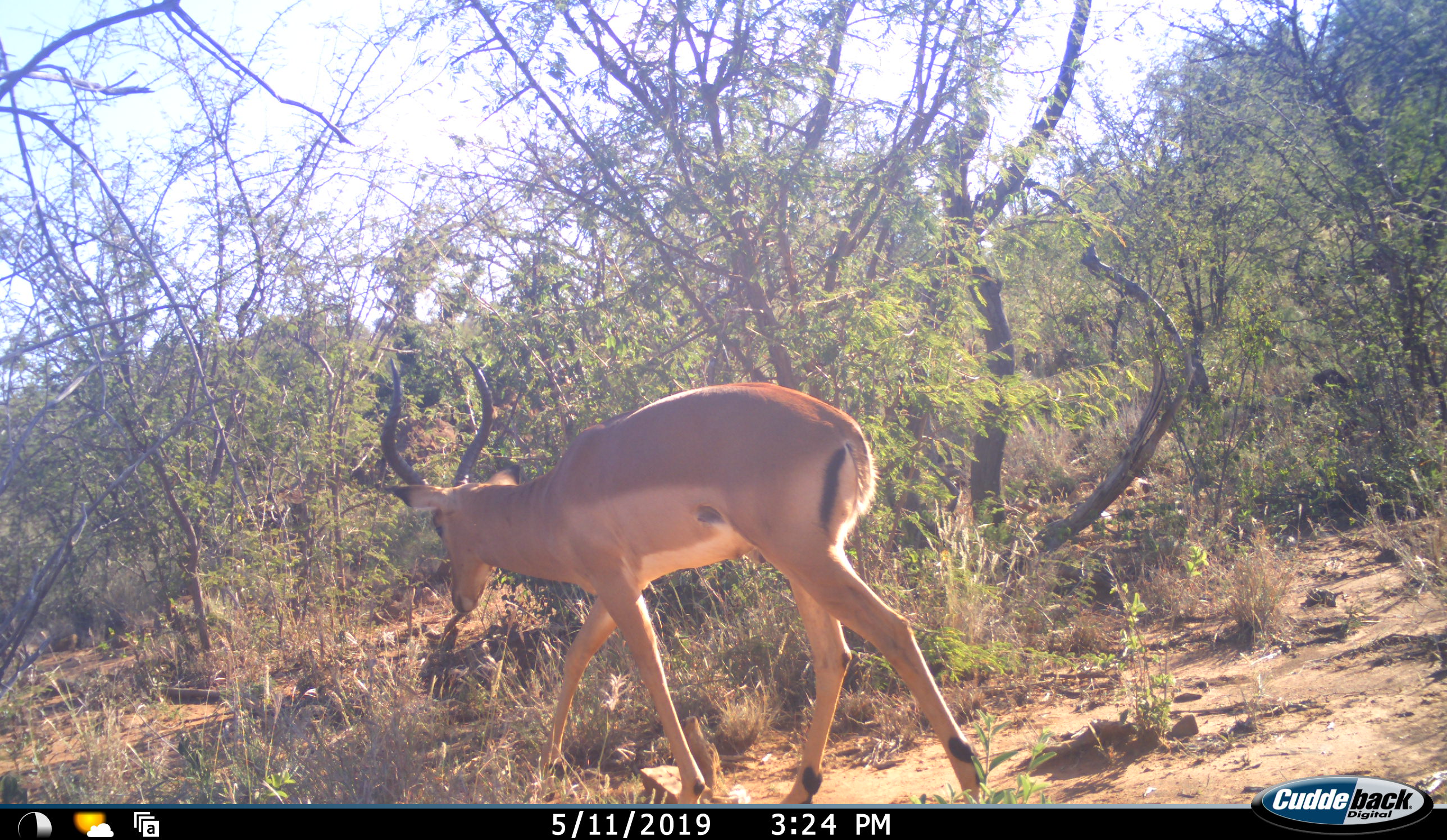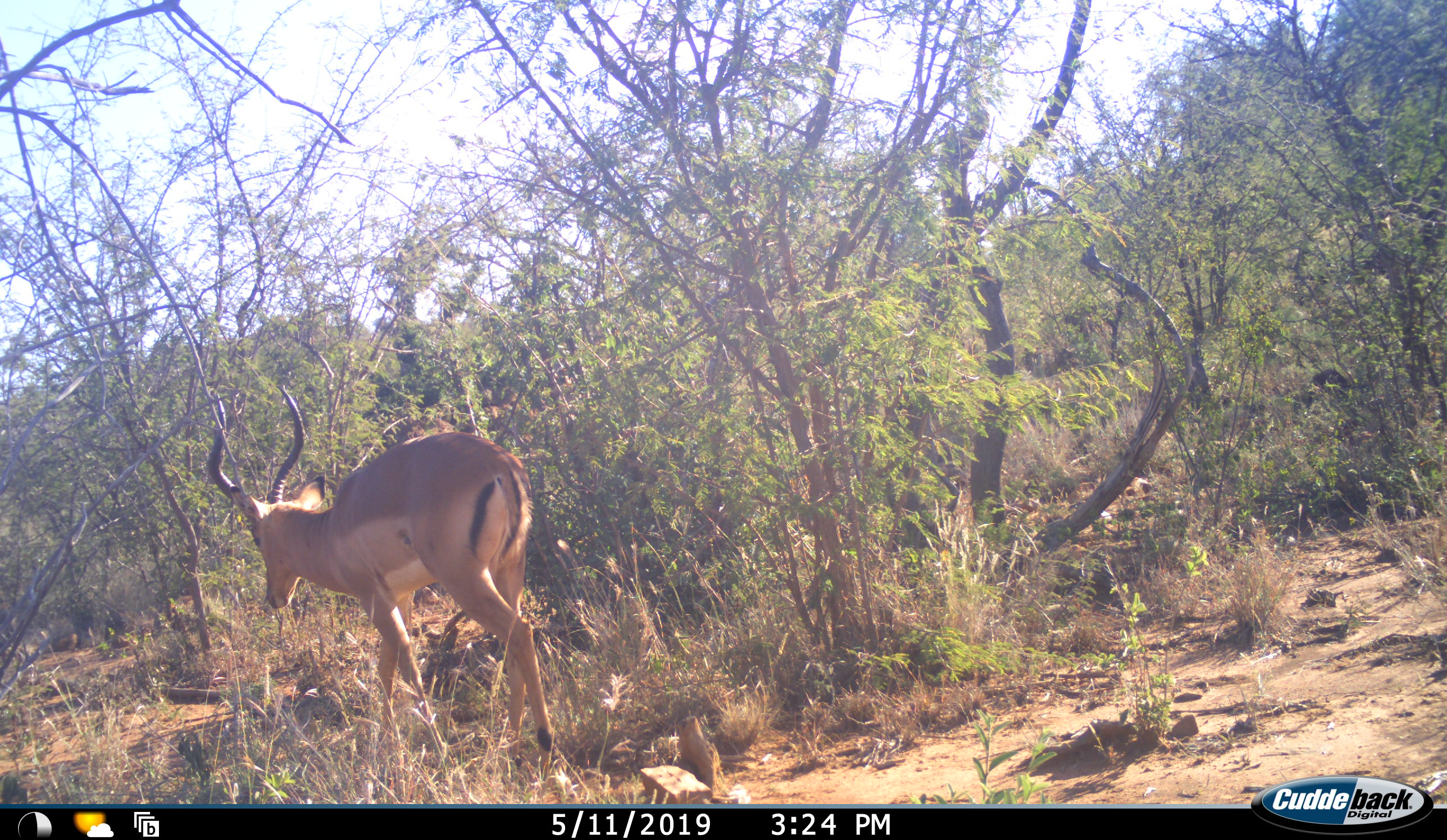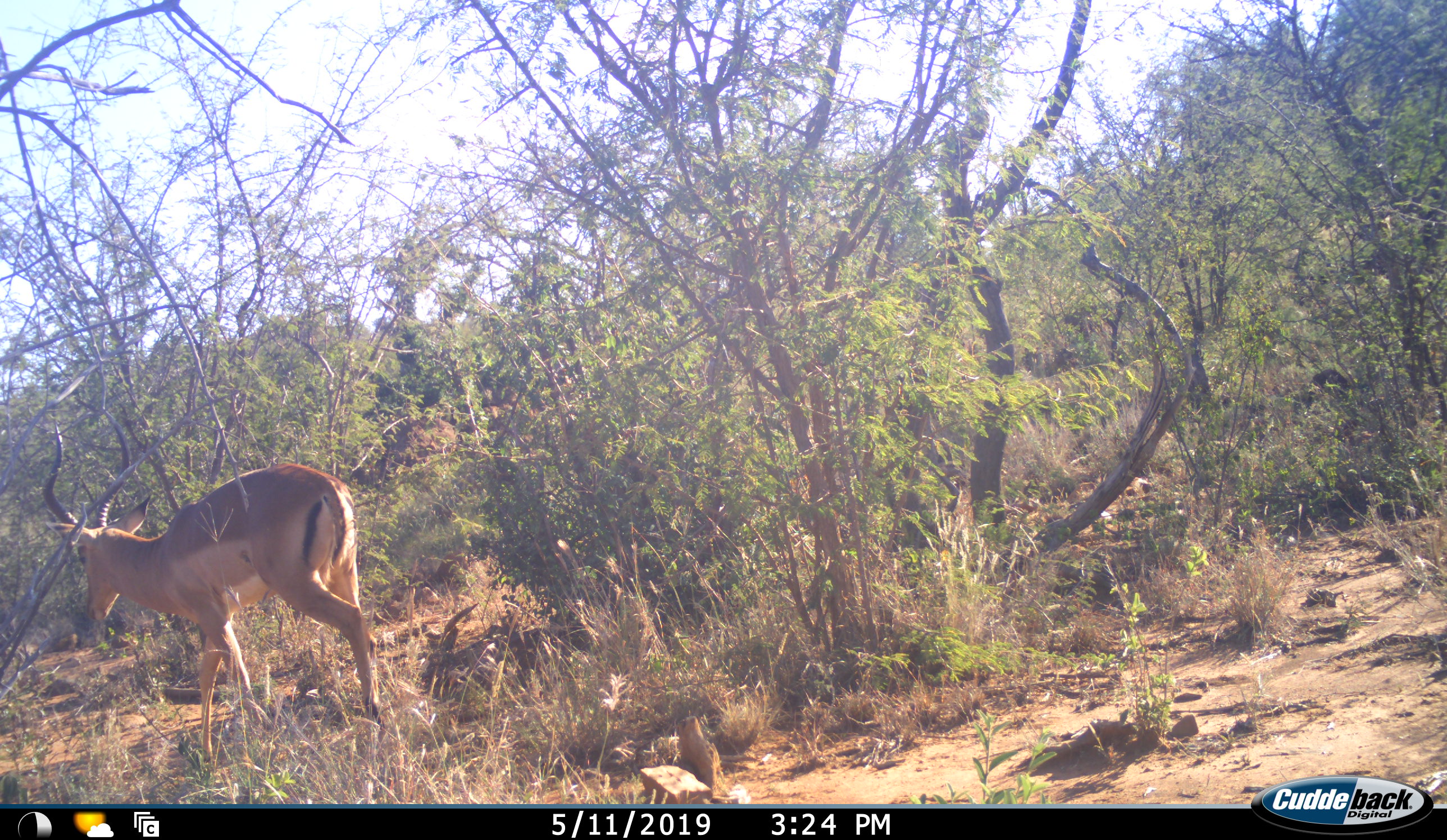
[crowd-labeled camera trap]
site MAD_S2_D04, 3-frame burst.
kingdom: Animalia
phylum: Chordata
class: Mammalia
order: Artiodactyla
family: Bovidae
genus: Aepyceros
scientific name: Aepyceros melampus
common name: impala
Impala (Aepyceros melampus), count 1. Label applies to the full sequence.